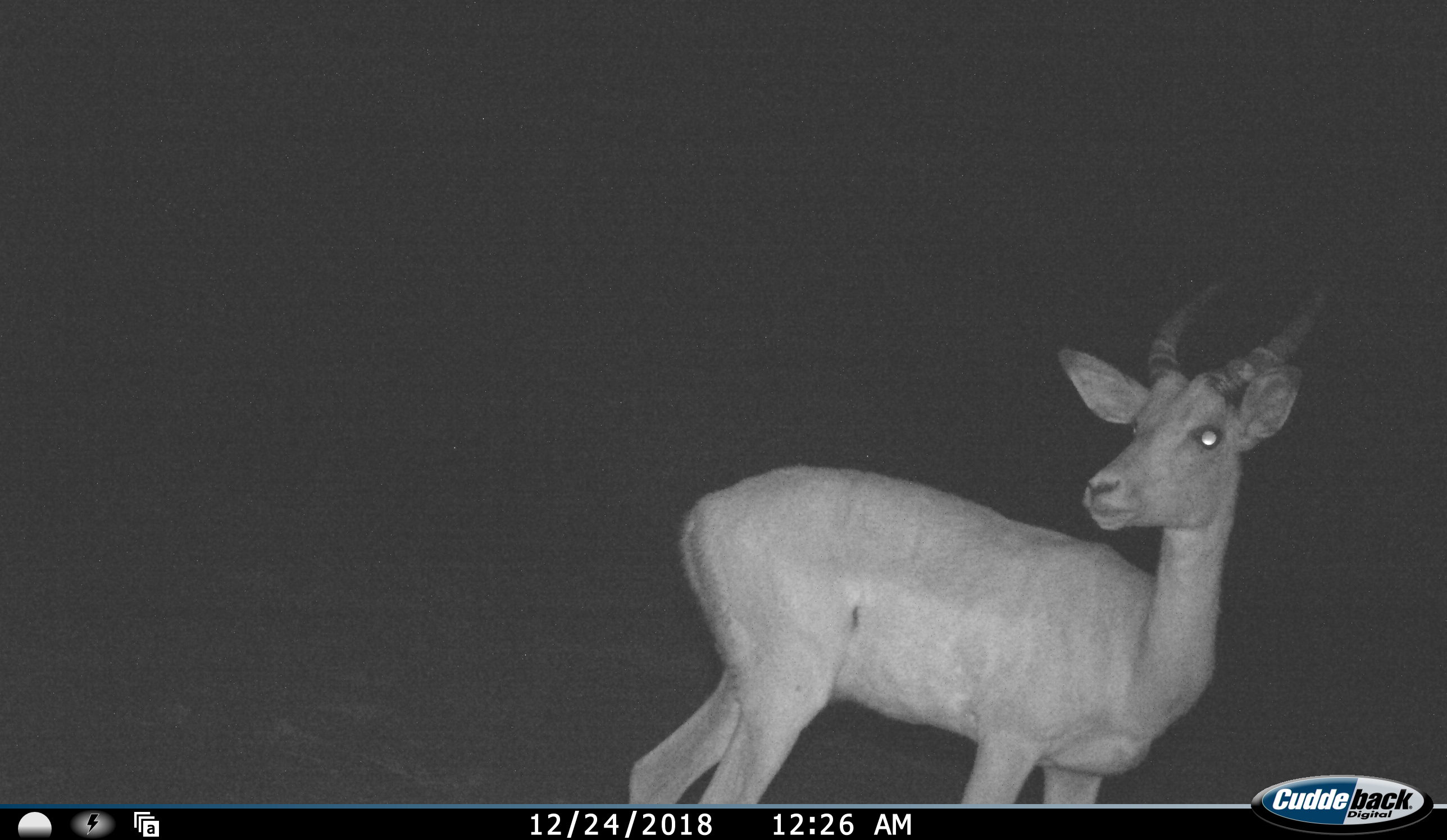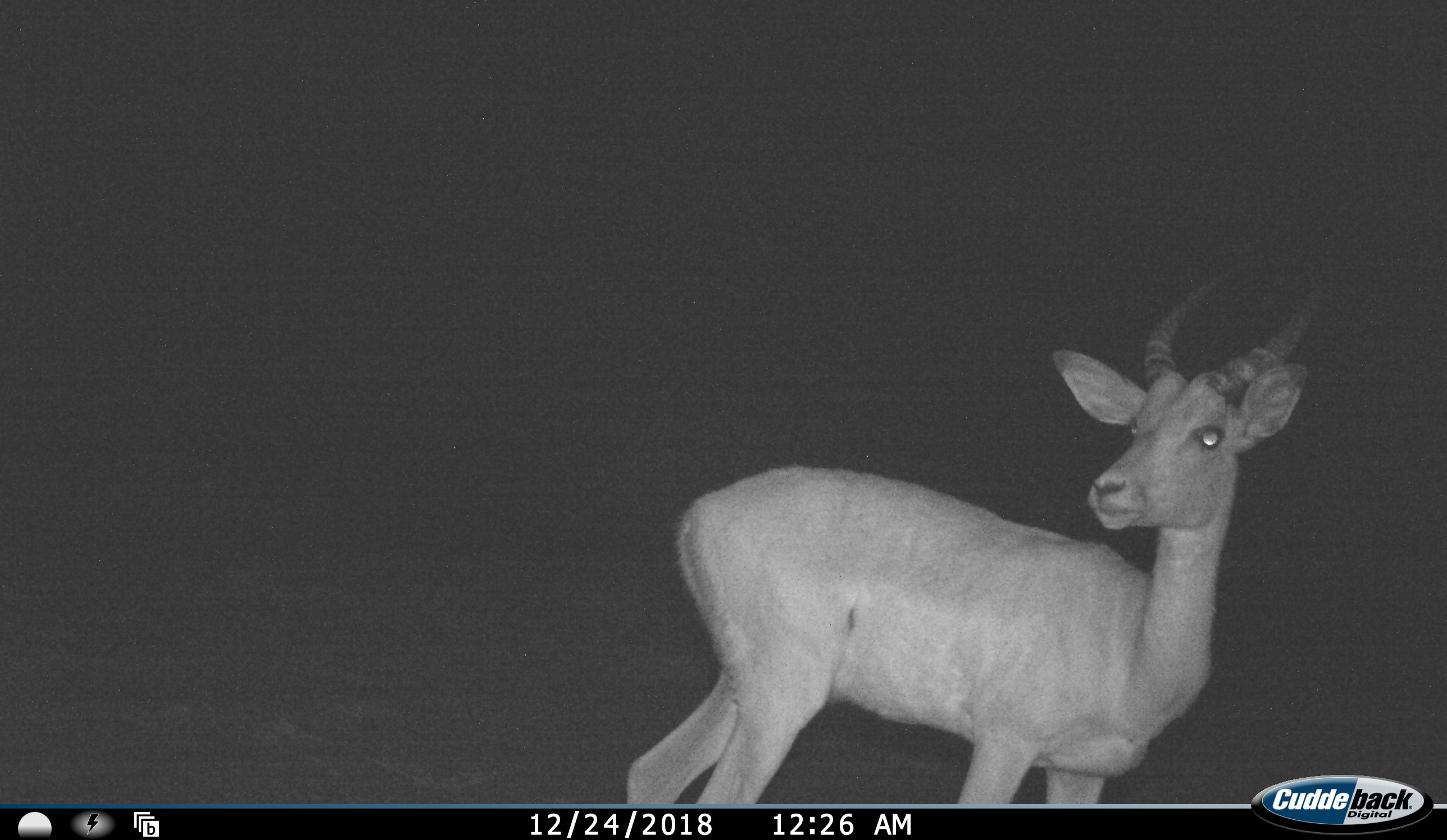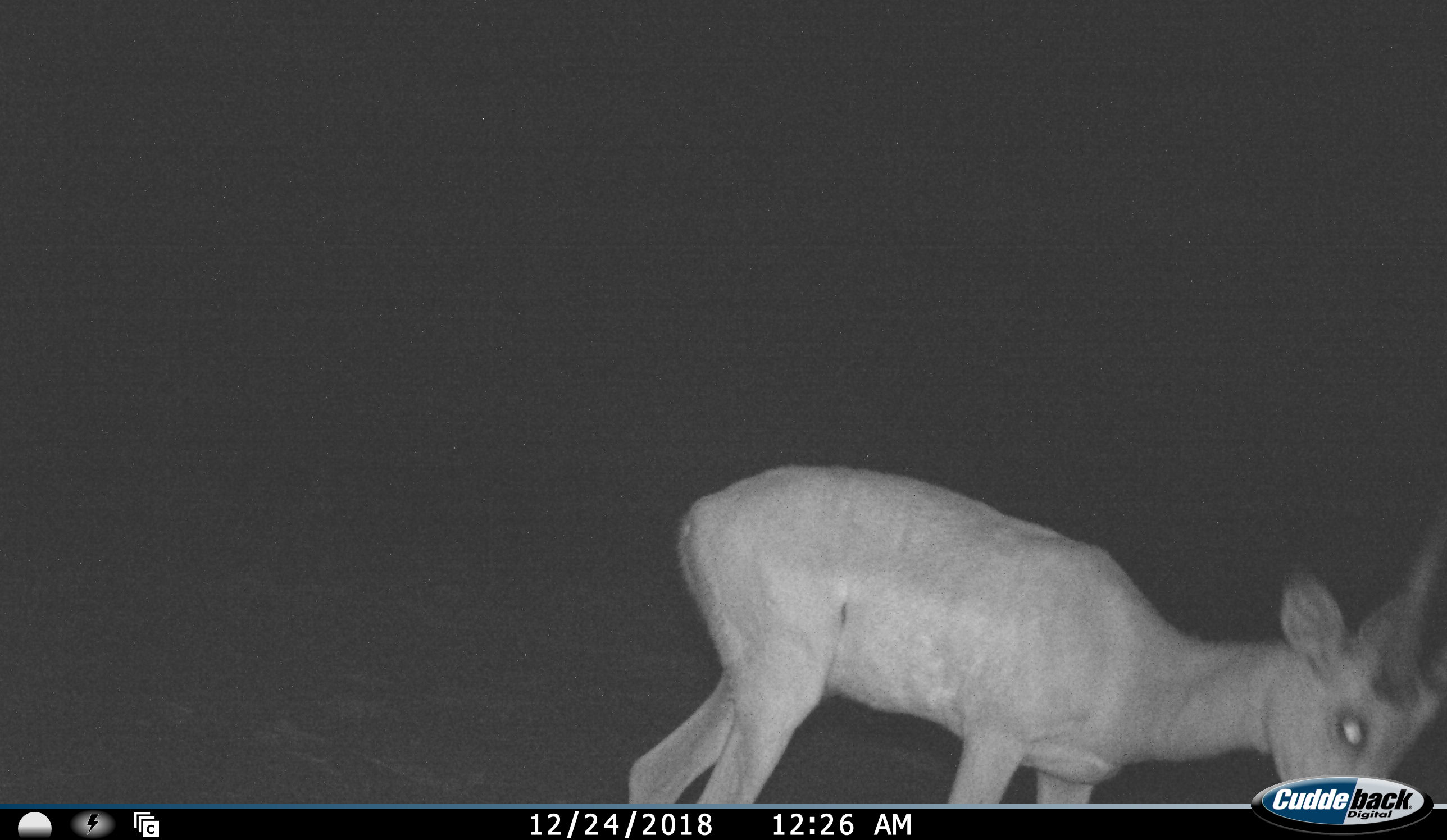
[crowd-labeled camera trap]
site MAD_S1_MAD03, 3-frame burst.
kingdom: Animalia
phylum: Chordata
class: Mammalia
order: Artiodactyla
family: Bovidae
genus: Aepyceros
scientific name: Aepyceros melampus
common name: impala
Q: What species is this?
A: Impala (Aepyceros melampus).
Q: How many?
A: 1.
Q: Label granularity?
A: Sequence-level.